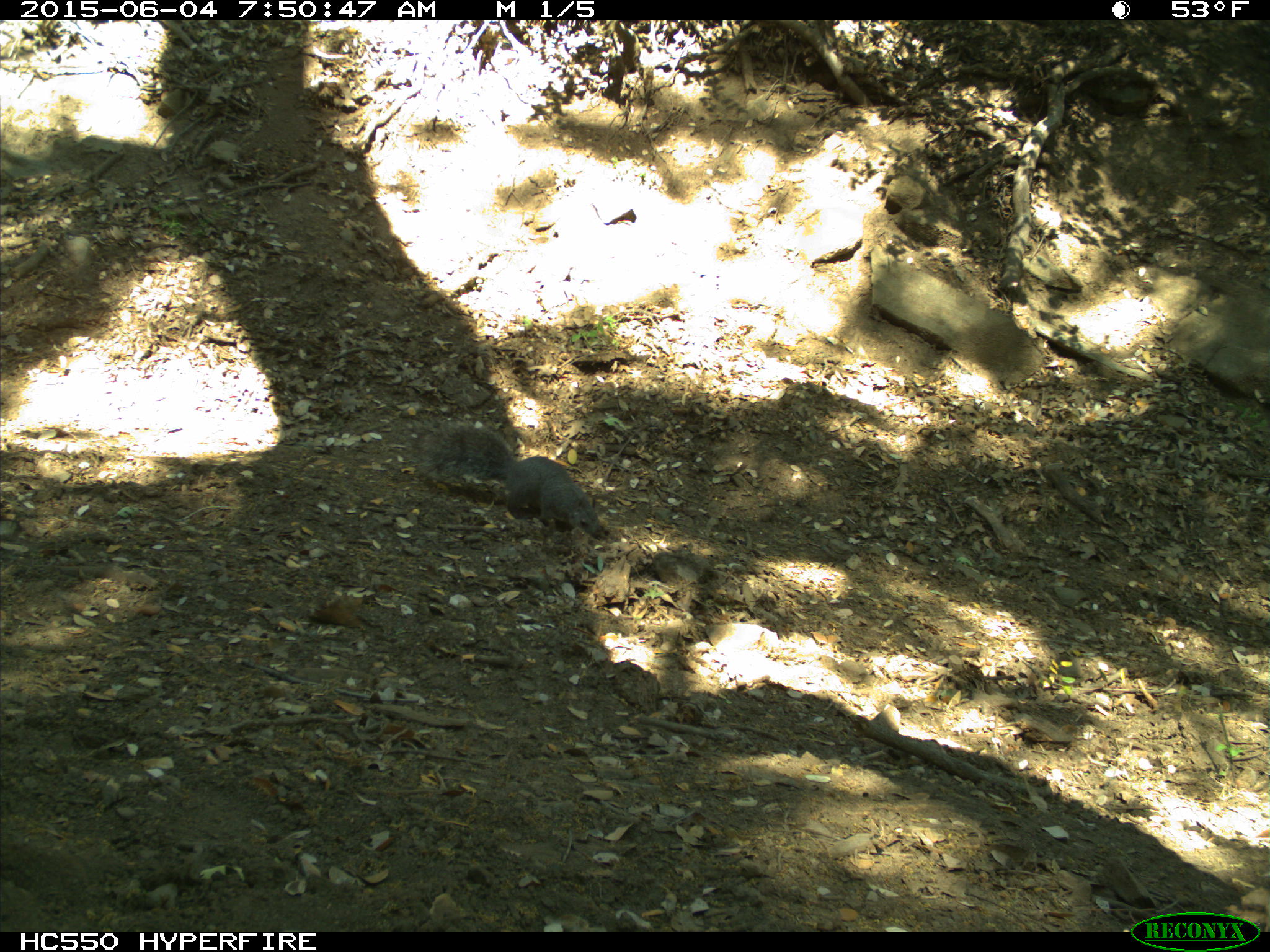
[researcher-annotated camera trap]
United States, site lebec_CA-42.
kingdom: Animalia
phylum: Chordata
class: Mammalia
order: Rodentia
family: Sciuridae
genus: Sciurus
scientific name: Sciurus carolinensis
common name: eastern gray squirrel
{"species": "Sciurus carolinensis (eastern gray squirrel)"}